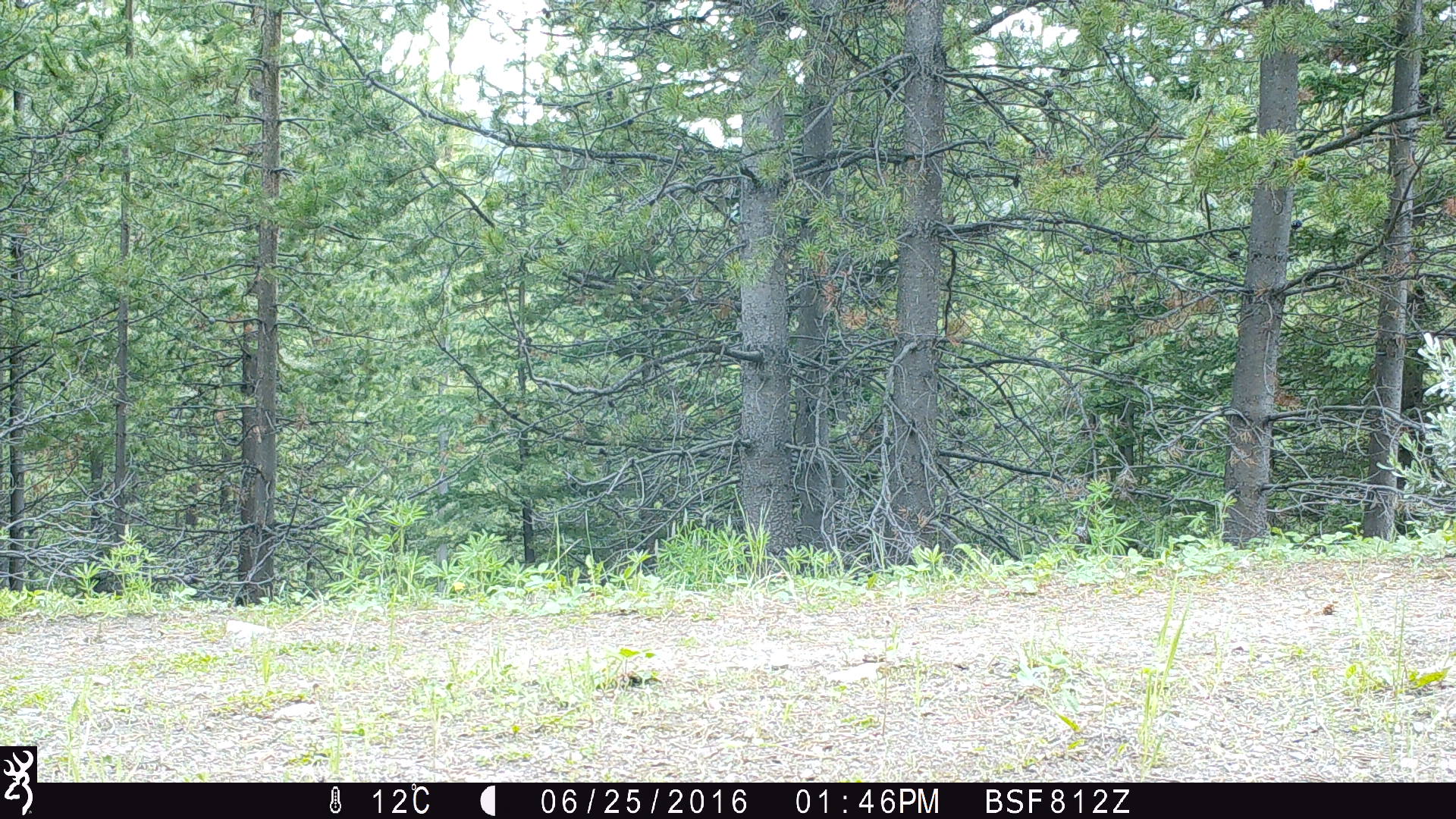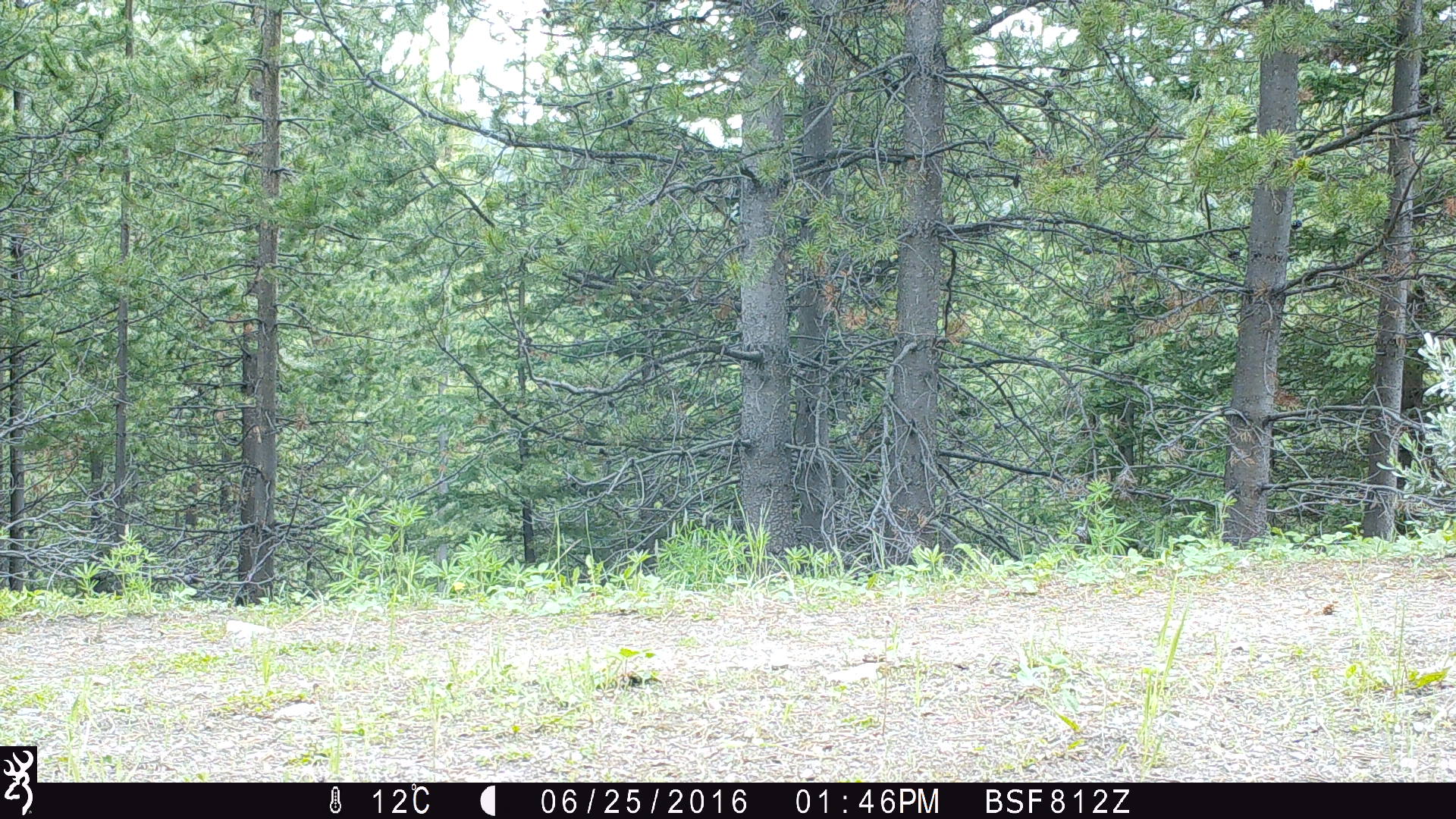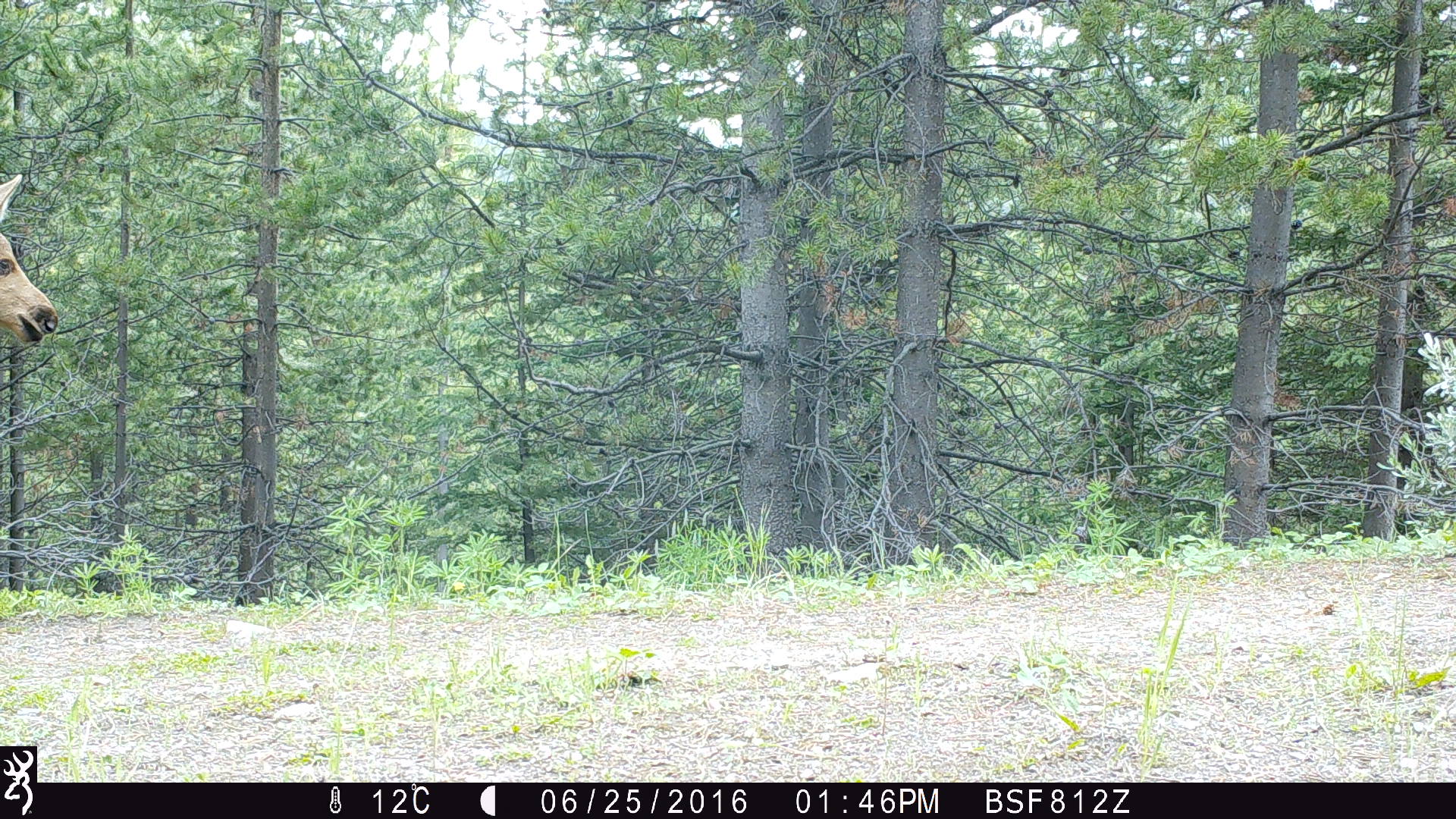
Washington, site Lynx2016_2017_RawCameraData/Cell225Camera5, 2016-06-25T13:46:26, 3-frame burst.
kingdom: Animalia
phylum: Chordata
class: Mammalia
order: Artiodactyla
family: Cervidae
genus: Alces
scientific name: Alces alces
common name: moose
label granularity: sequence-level